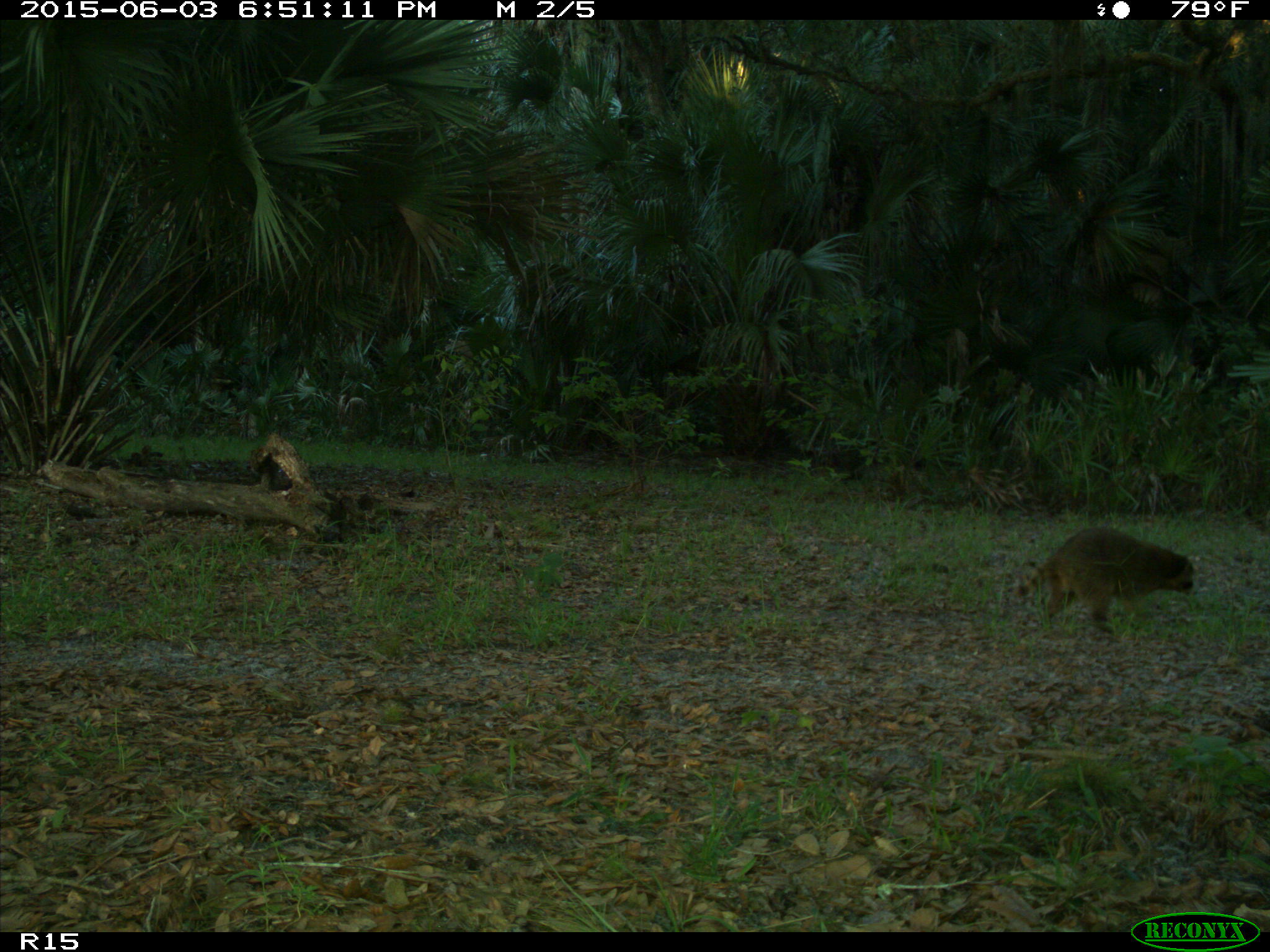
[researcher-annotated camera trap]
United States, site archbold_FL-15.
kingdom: Animalia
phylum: Chordata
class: Mammalia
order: Carnivora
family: Procyonidae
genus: Procyon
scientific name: Procyon lotor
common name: common raccoon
Procyon lotor (common raccoon).